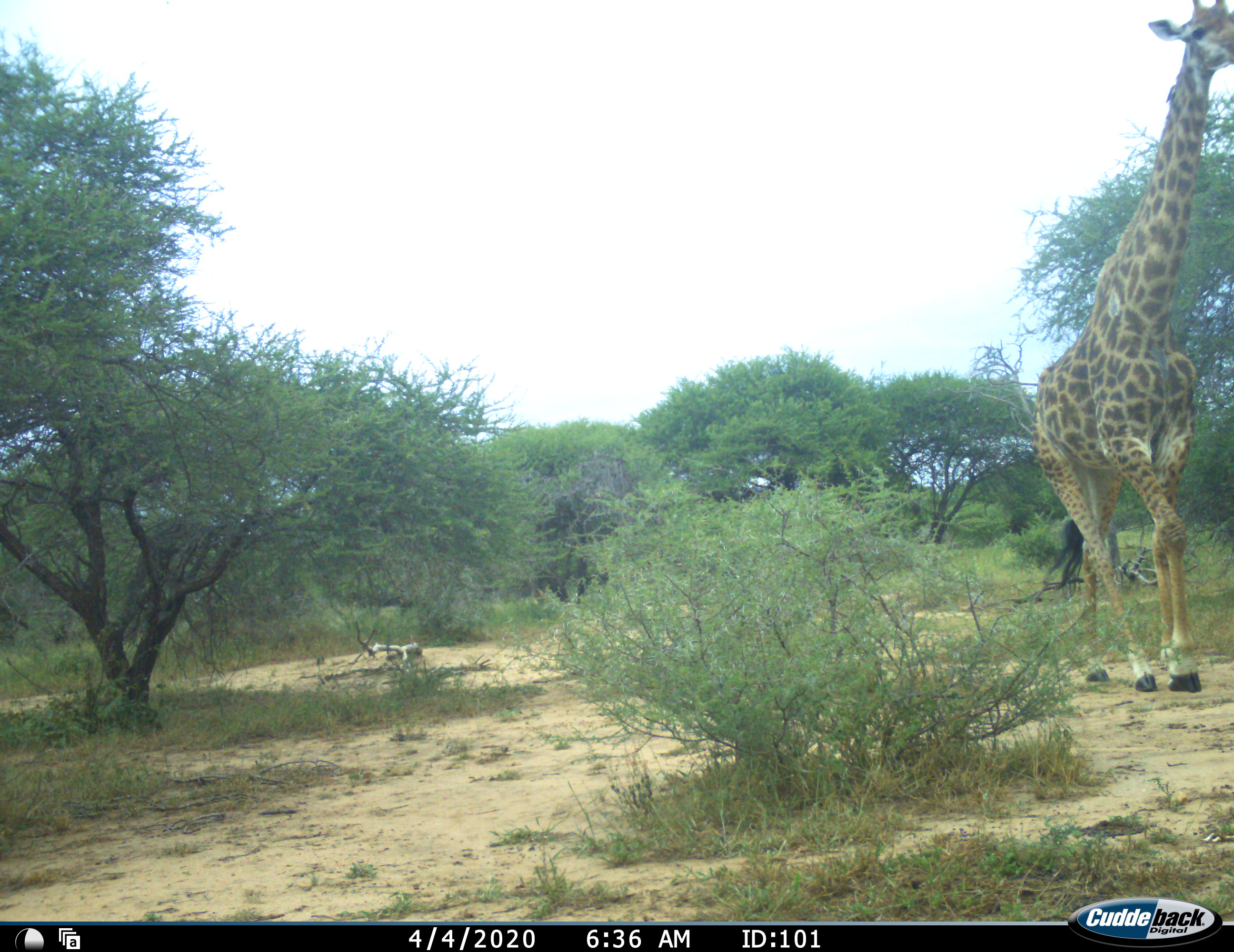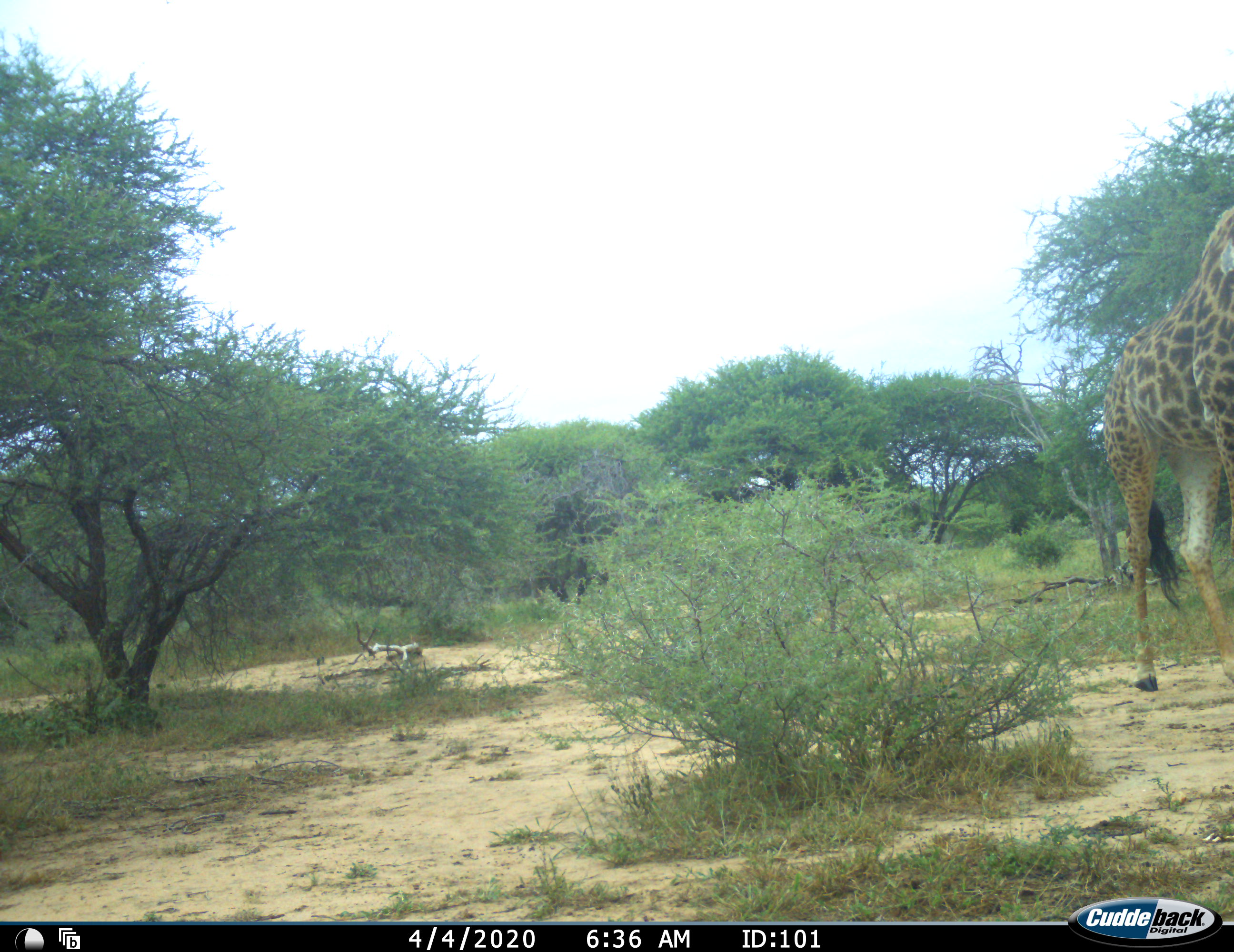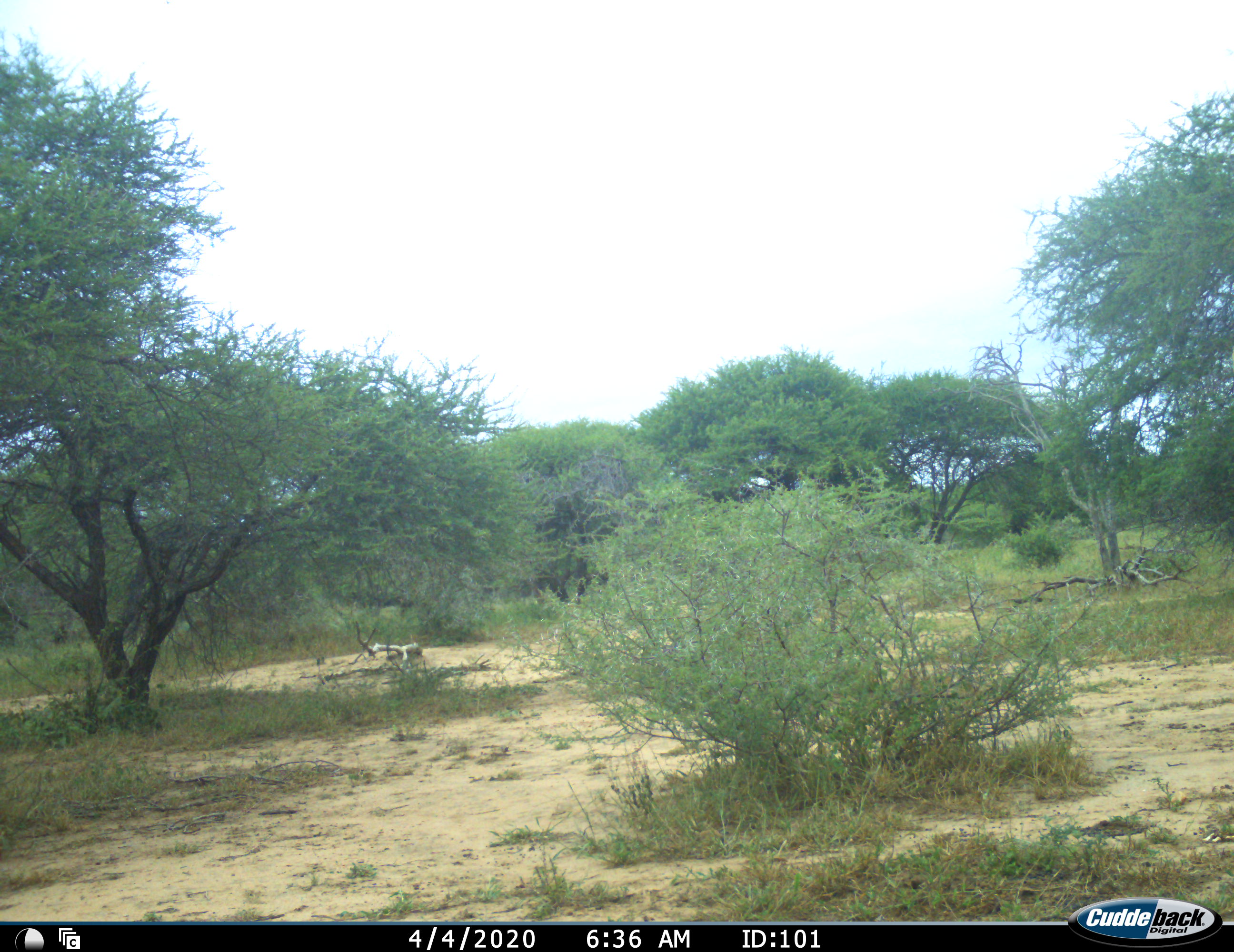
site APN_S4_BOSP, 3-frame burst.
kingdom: Animalia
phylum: Chordata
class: Mammalia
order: Artiodactyla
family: Giraffidae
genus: Giraffa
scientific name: Giraffa camelopardalis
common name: giraffe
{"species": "giraffe (Giraffa camelopardalis)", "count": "1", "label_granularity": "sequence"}